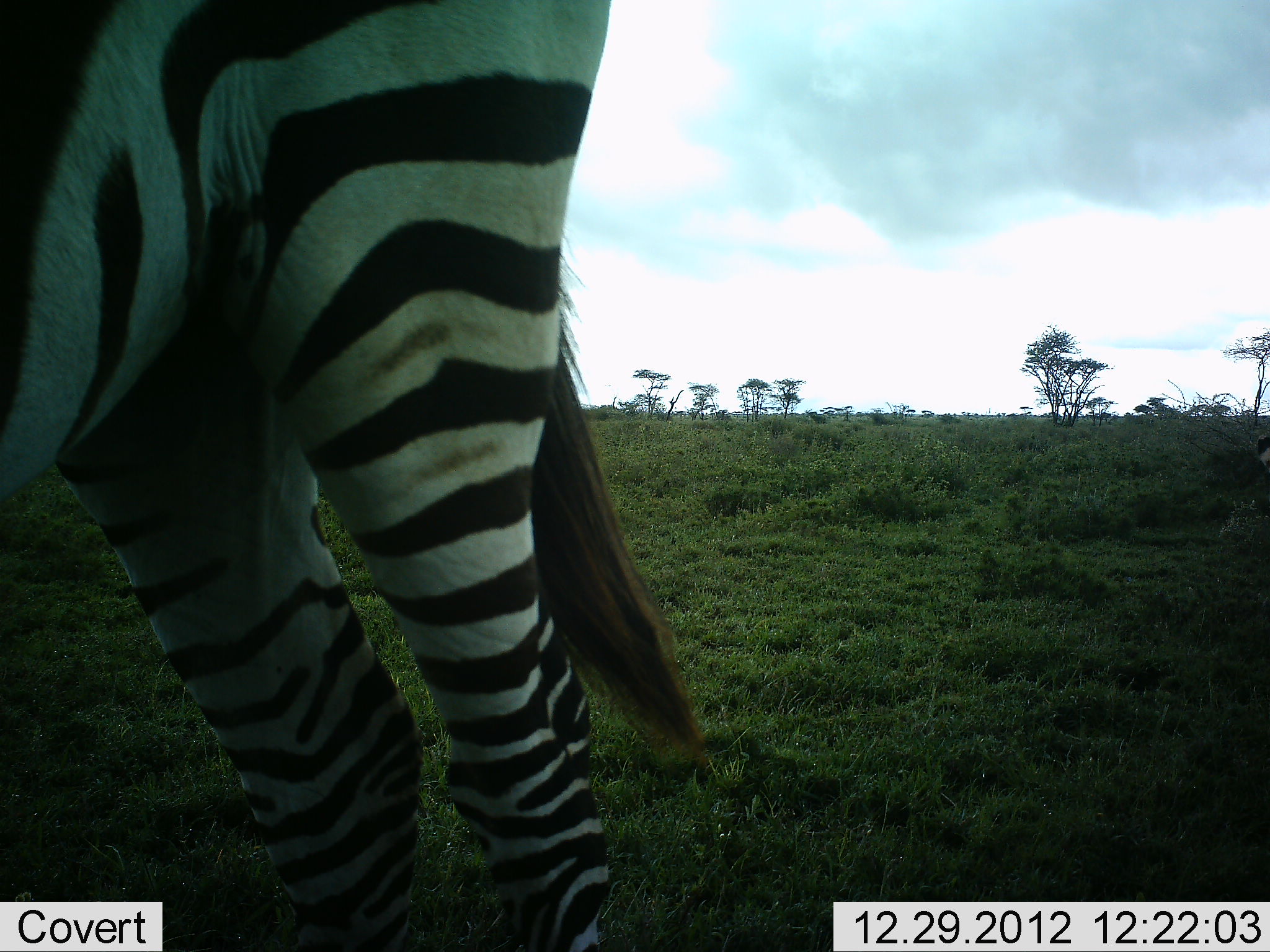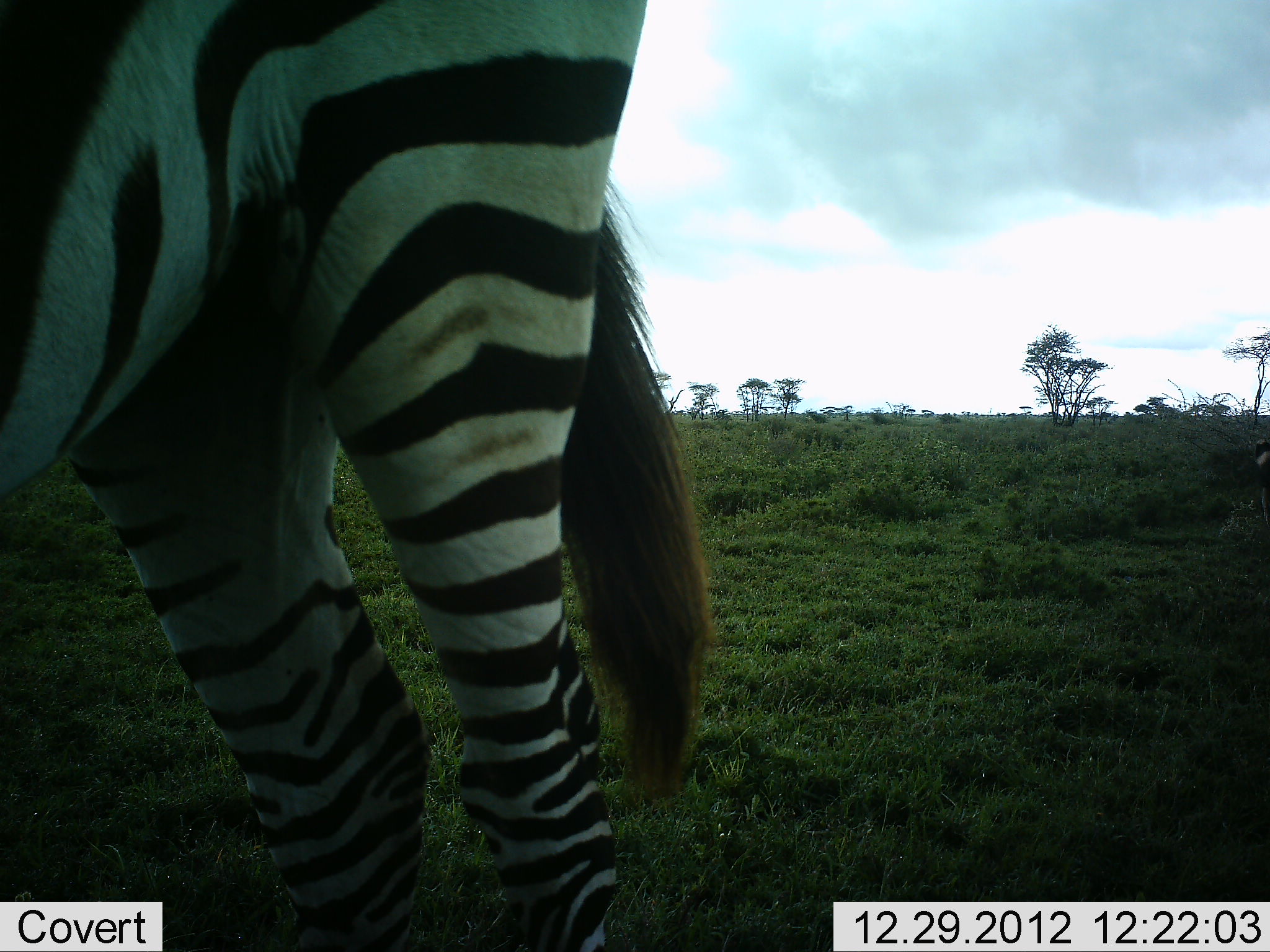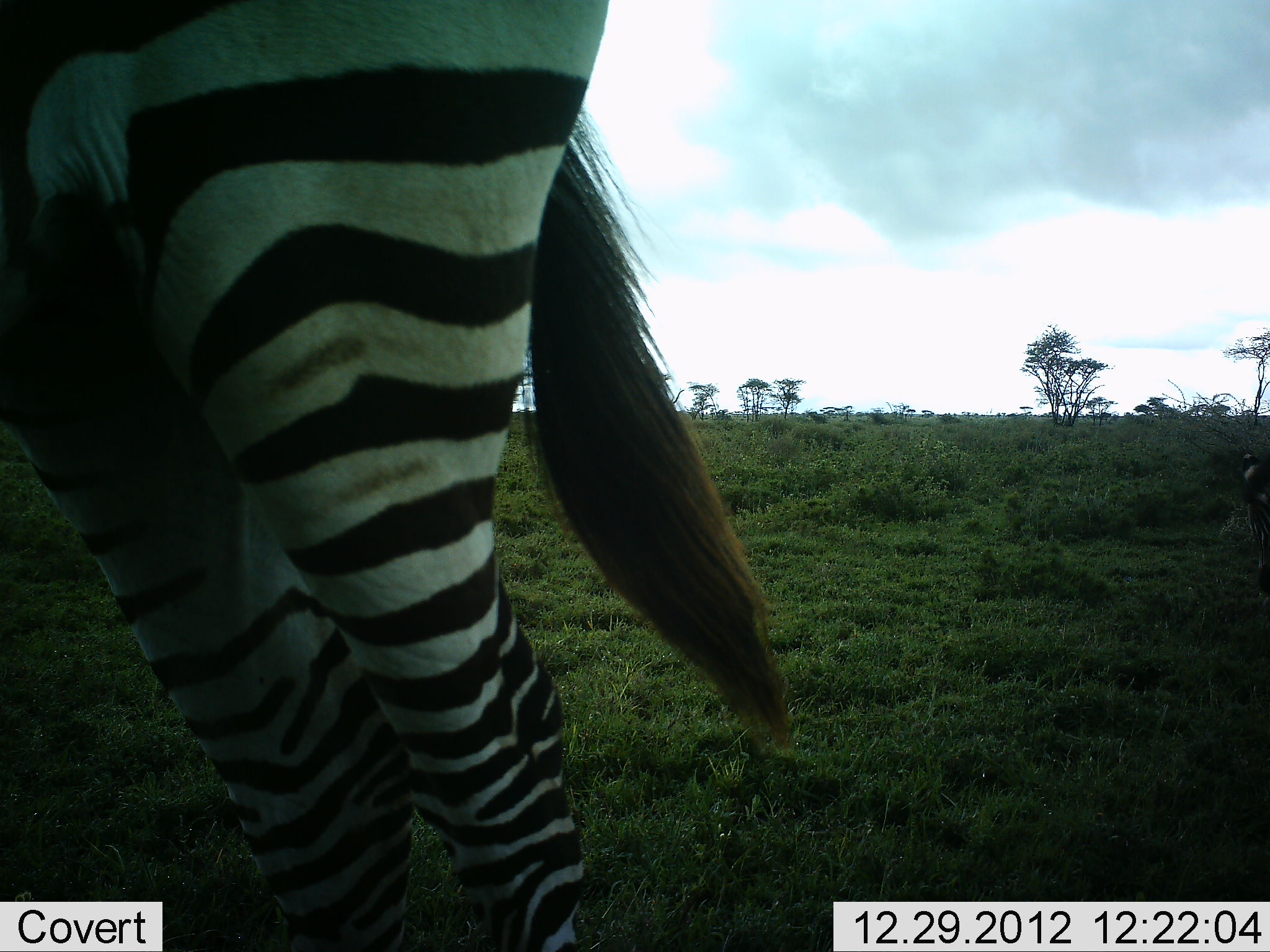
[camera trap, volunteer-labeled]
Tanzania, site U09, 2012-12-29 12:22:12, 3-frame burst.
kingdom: Animalia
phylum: Chordata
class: Mammalia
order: Perissodactyla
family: Equidae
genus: Equus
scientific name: Equus quagga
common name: plains zebra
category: zebra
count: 1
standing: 100%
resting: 9%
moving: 0%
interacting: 0%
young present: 0%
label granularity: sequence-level